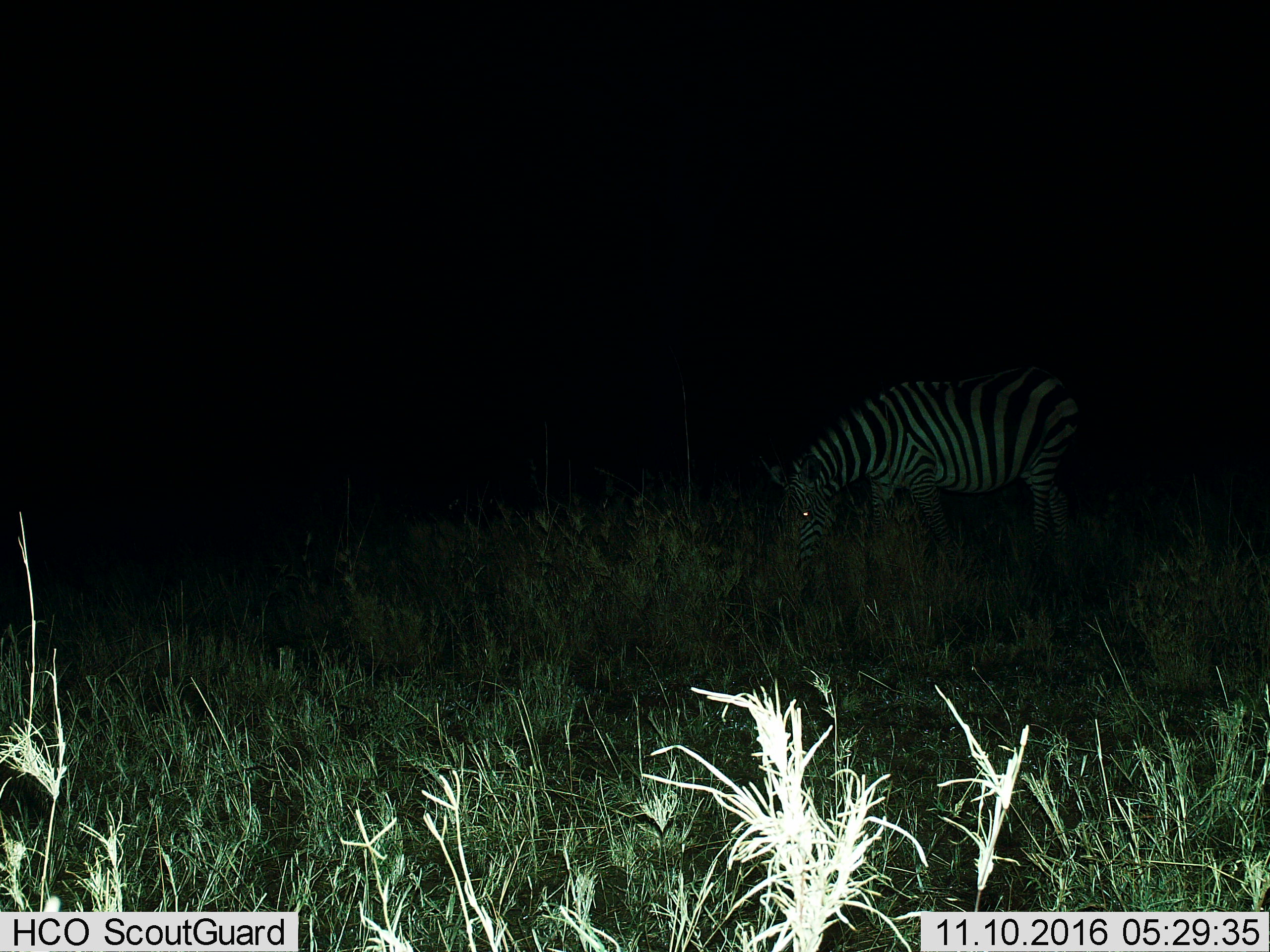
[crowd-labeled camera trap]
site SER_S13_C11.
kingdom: Animalia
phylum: Chordata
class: Mammalia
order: Perissodactyla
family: Equidae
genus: Equus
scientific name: Equus quagga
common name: plains zebra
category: zebraplains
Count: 1.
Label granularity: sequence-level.